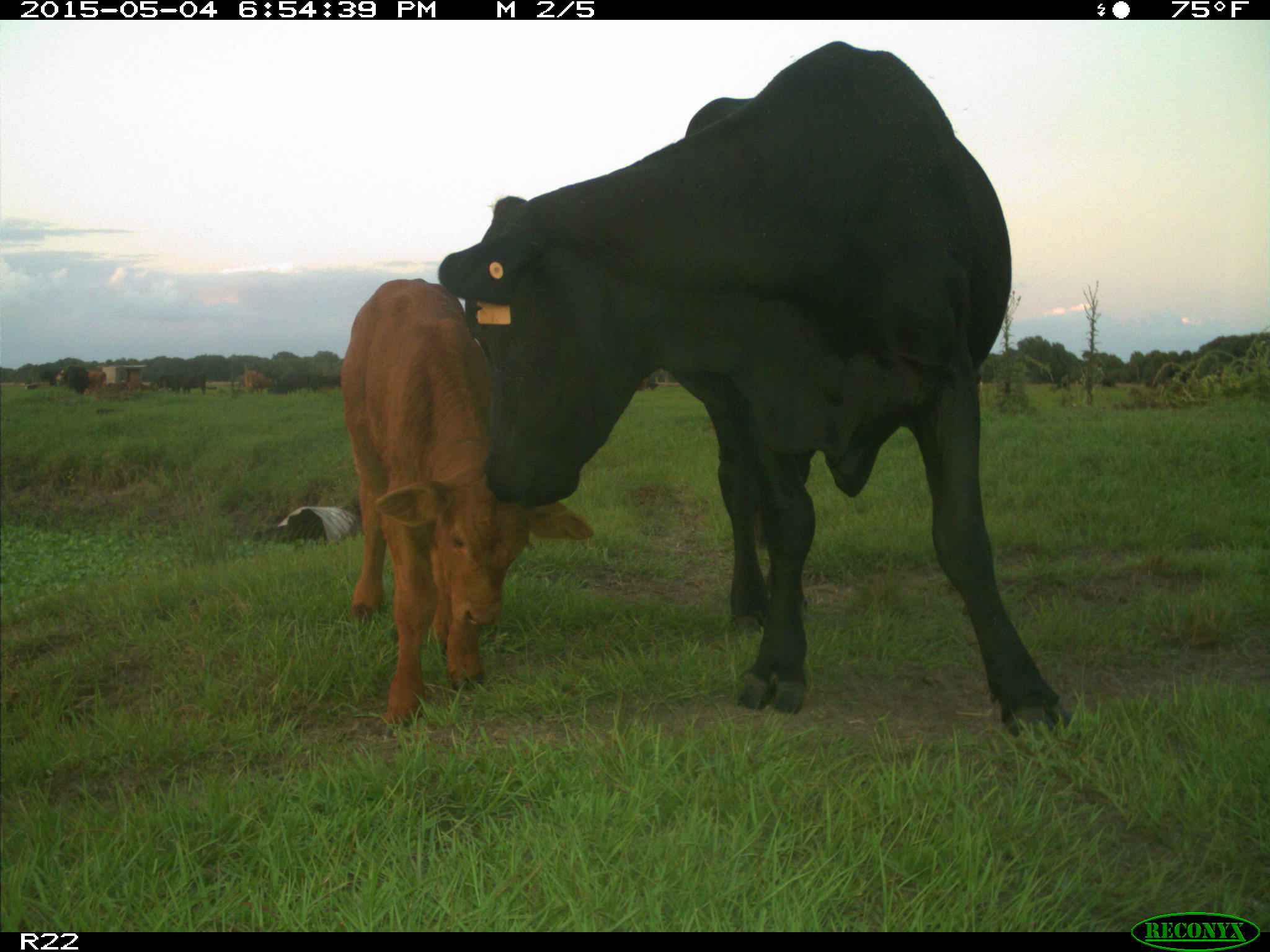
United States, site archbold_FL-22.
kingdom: Animalia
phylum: Chordata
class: Mammalia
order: Artiodactyla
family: Bovidae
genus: Bos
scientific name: Bos taurus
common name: domestic cow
Bos taurus (domestic cow).